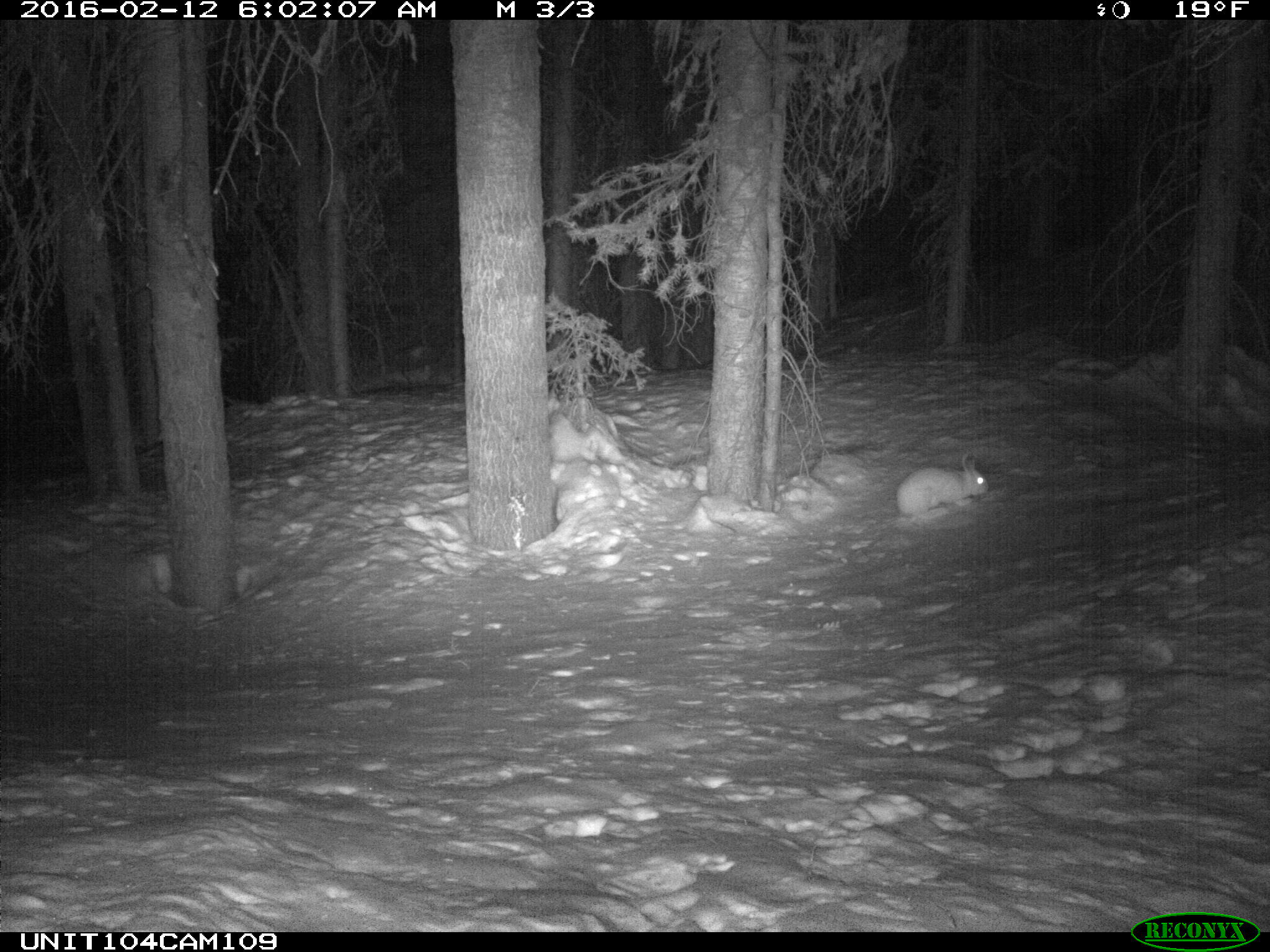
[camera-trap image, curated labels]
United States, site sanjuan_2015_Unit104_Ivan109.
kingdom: Animalia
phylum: Chordata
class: Mammalia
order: Lagomorpha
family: Leporidae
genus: Lepus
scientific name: Lepus americanus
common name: snowshoe hare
Lepus americanus (snowshoe hare).